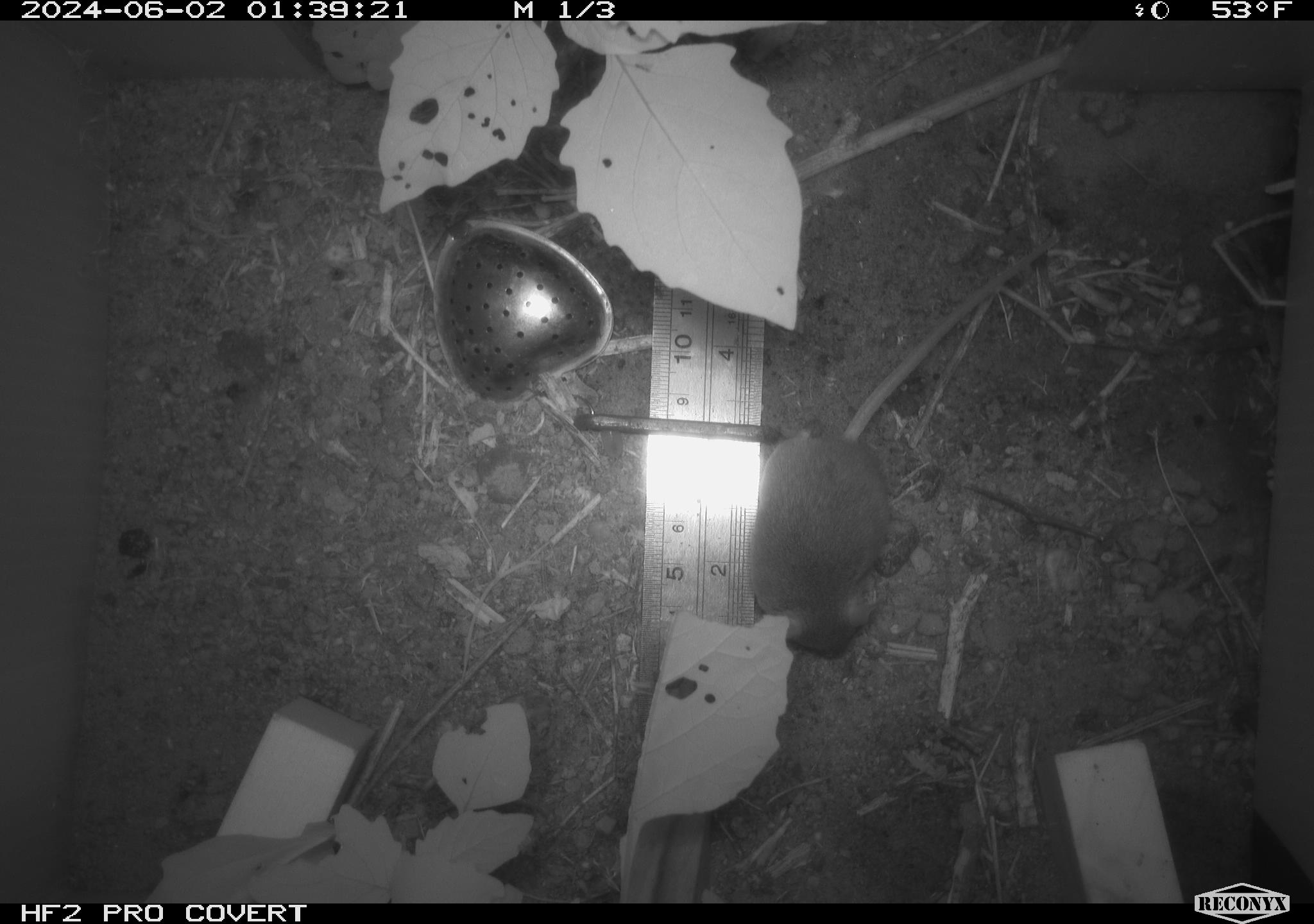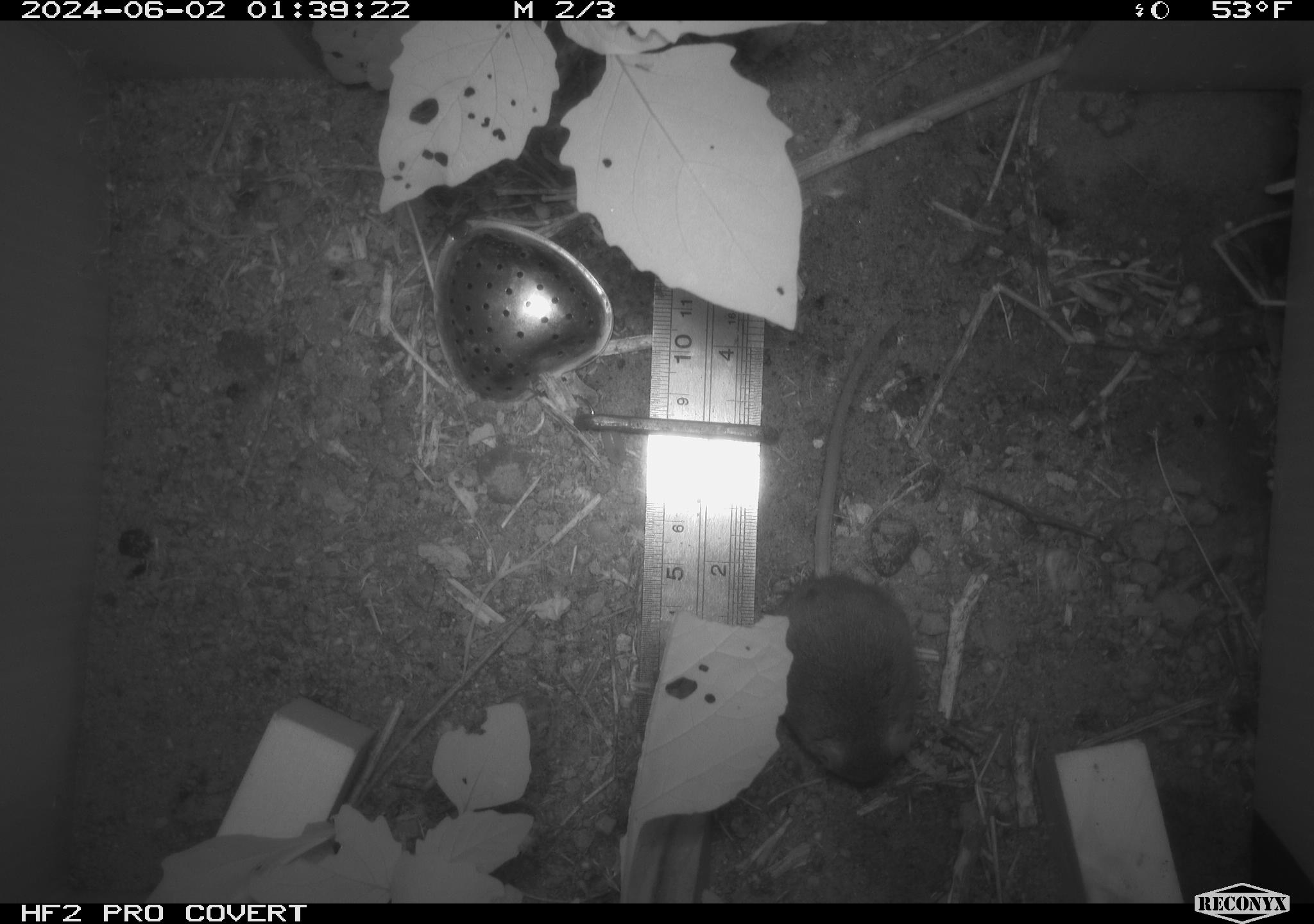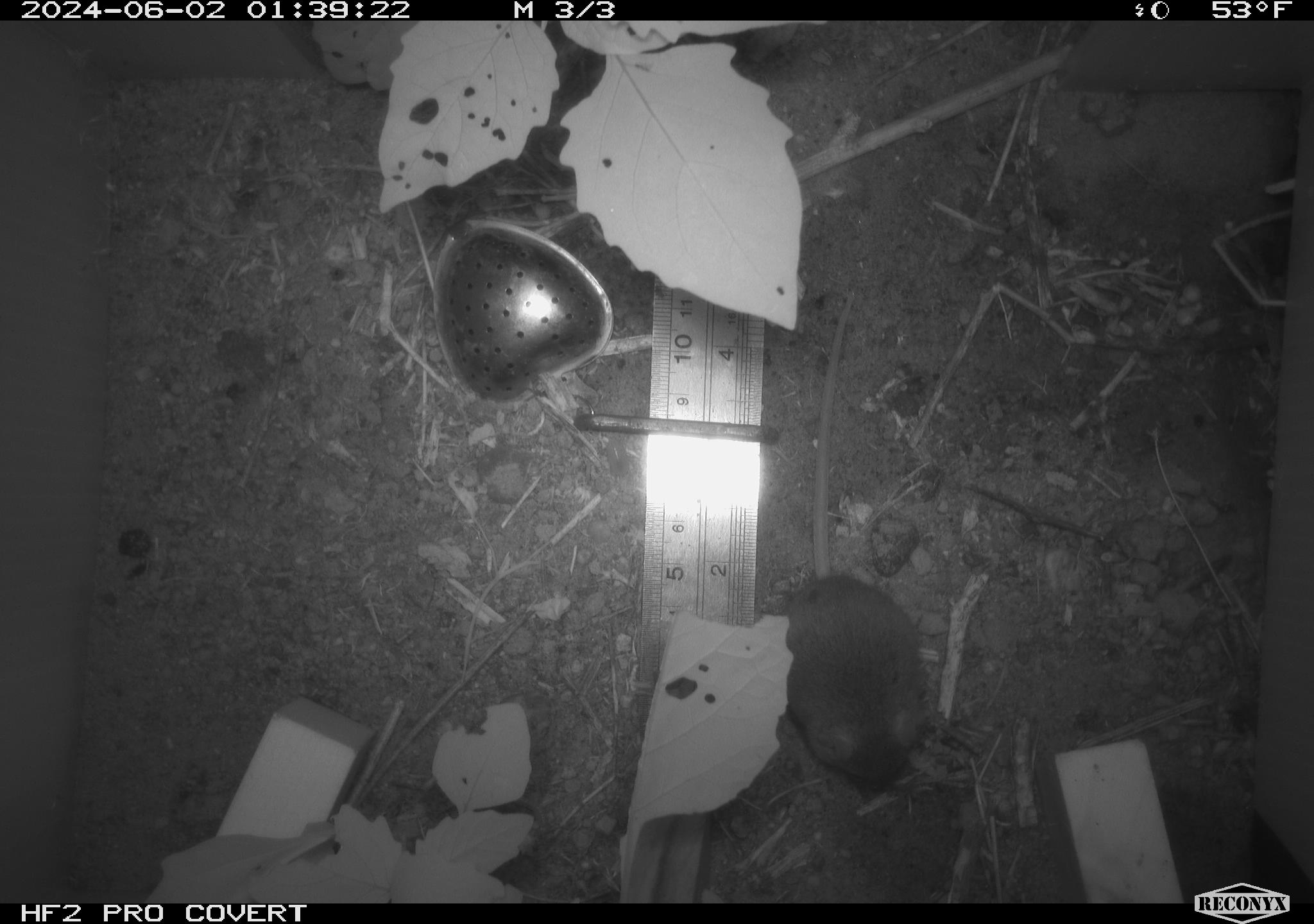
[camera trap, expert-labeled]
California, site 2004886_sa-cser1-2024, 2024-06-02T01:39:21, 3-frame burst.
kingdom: Animalia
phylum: Chordata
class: Mammalia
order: Rodentia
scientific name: Rodentia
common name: rodent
Rodent (Rodentia).